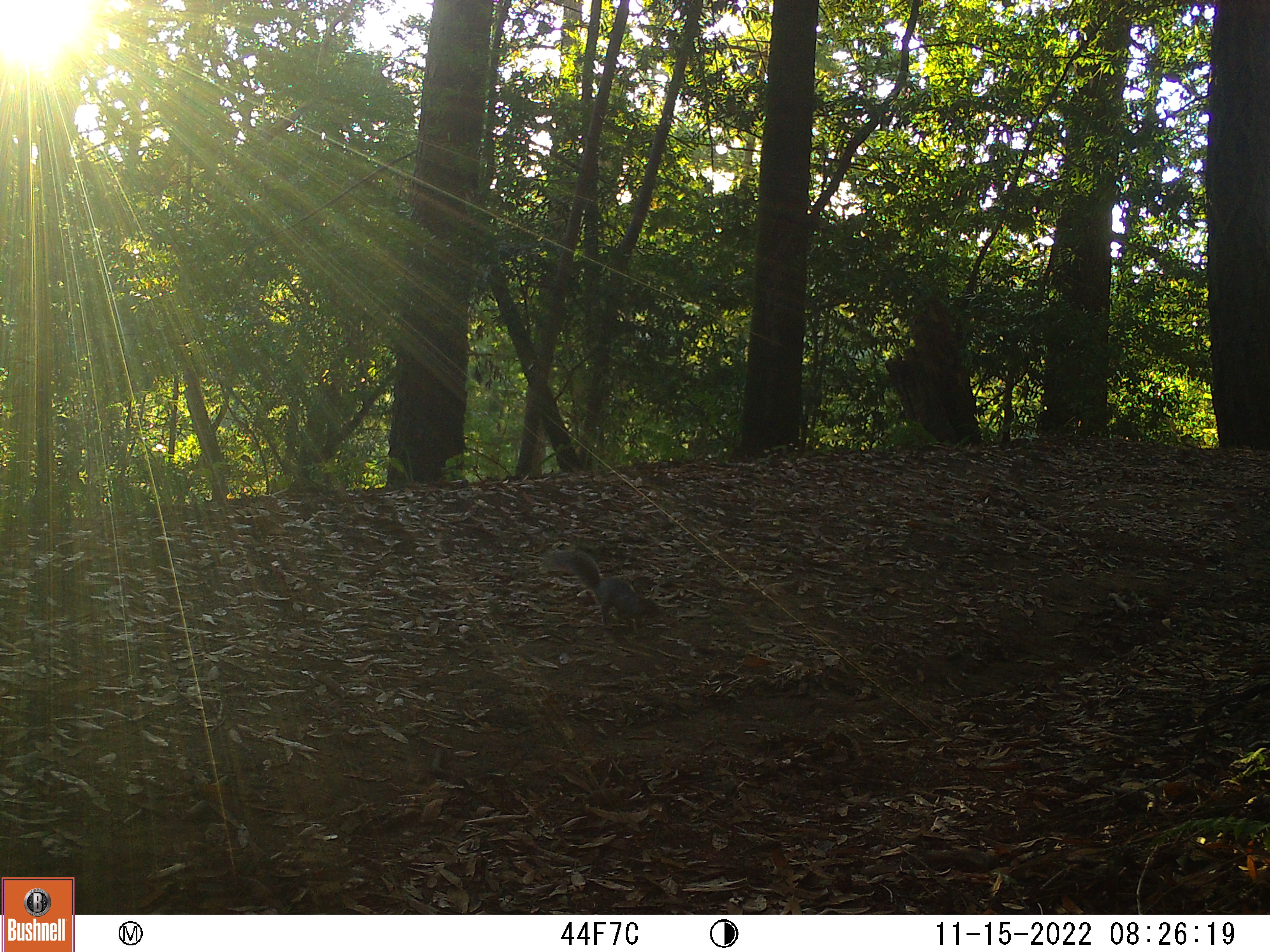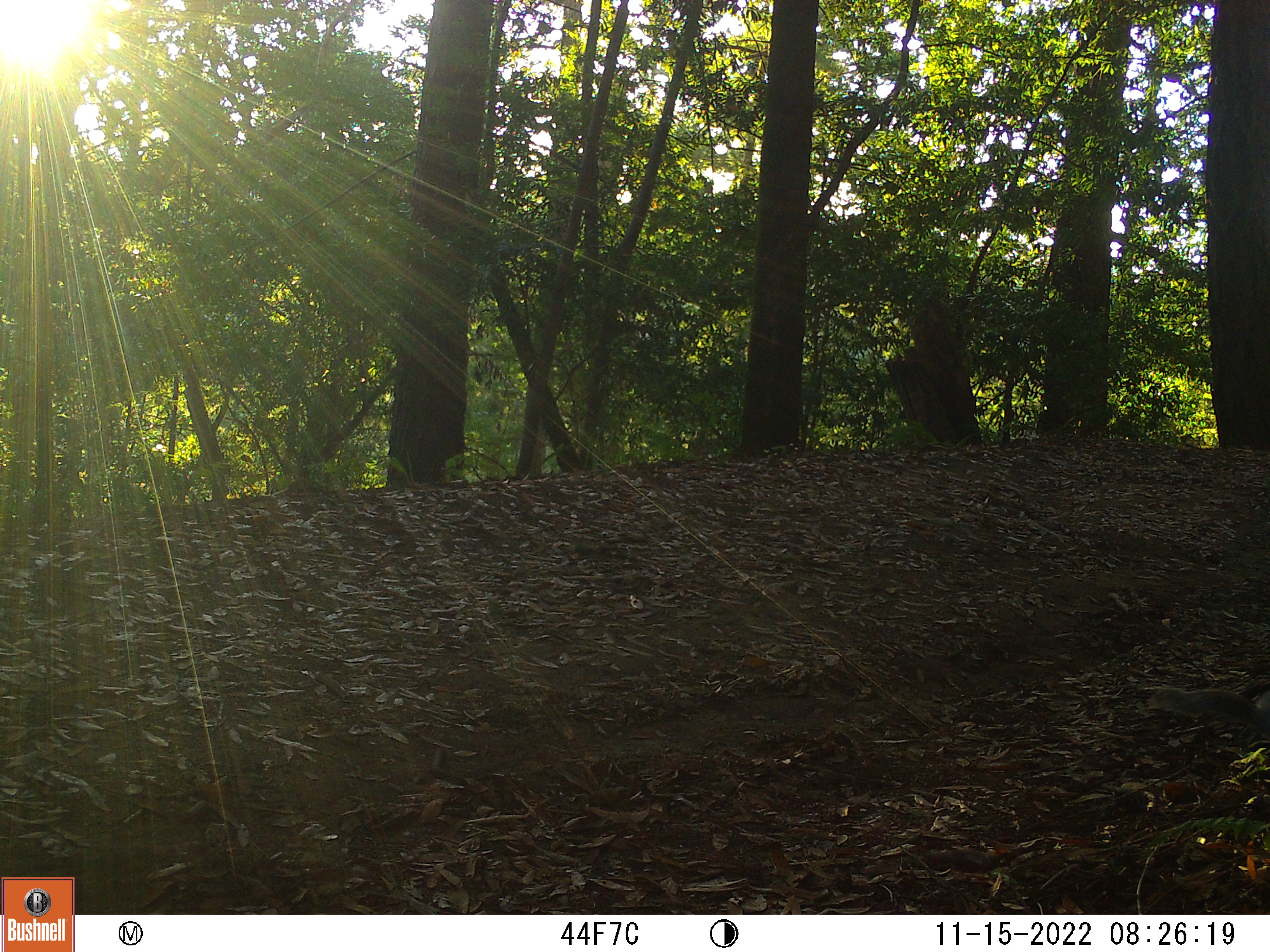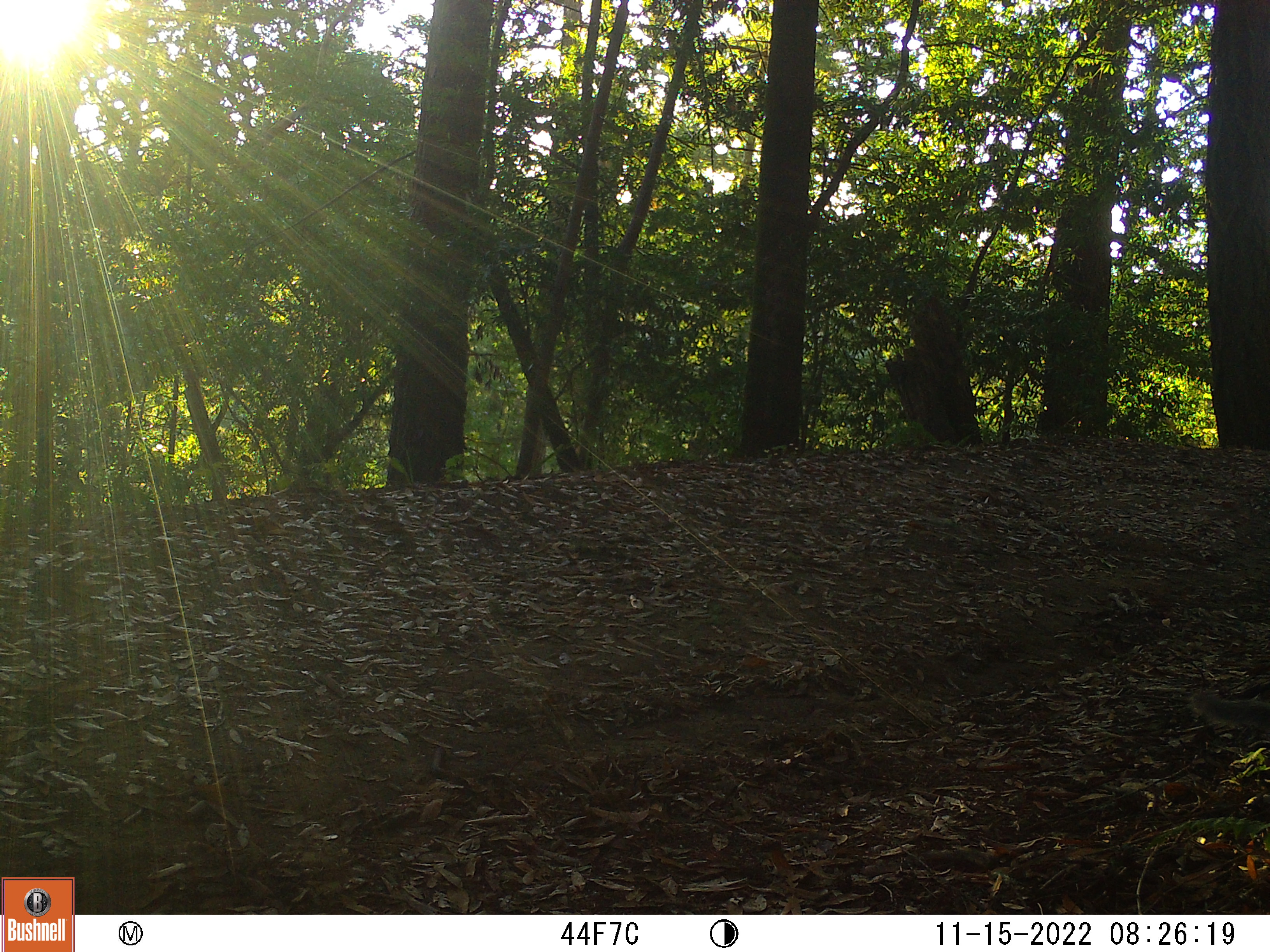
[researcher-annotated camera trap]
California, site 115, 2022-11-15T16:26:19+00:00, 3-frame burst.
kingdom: Animalia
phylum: Chordata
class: Mammalia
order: Rodentia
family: Sciuridae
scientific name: Sciuridae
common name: squirrel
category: unknown squirrel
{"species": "unknown squirrel (squirrel) (Sciuridae)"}